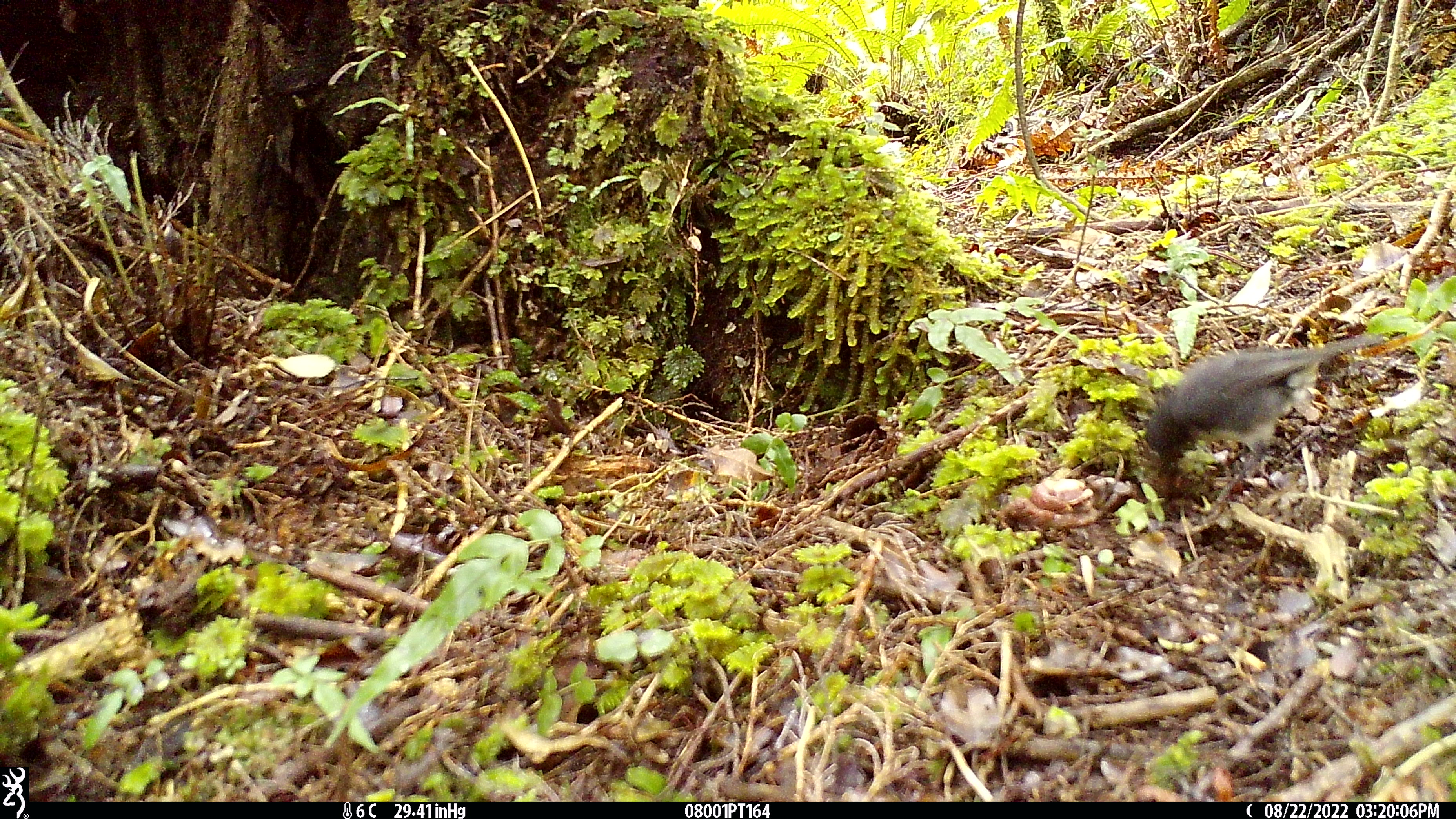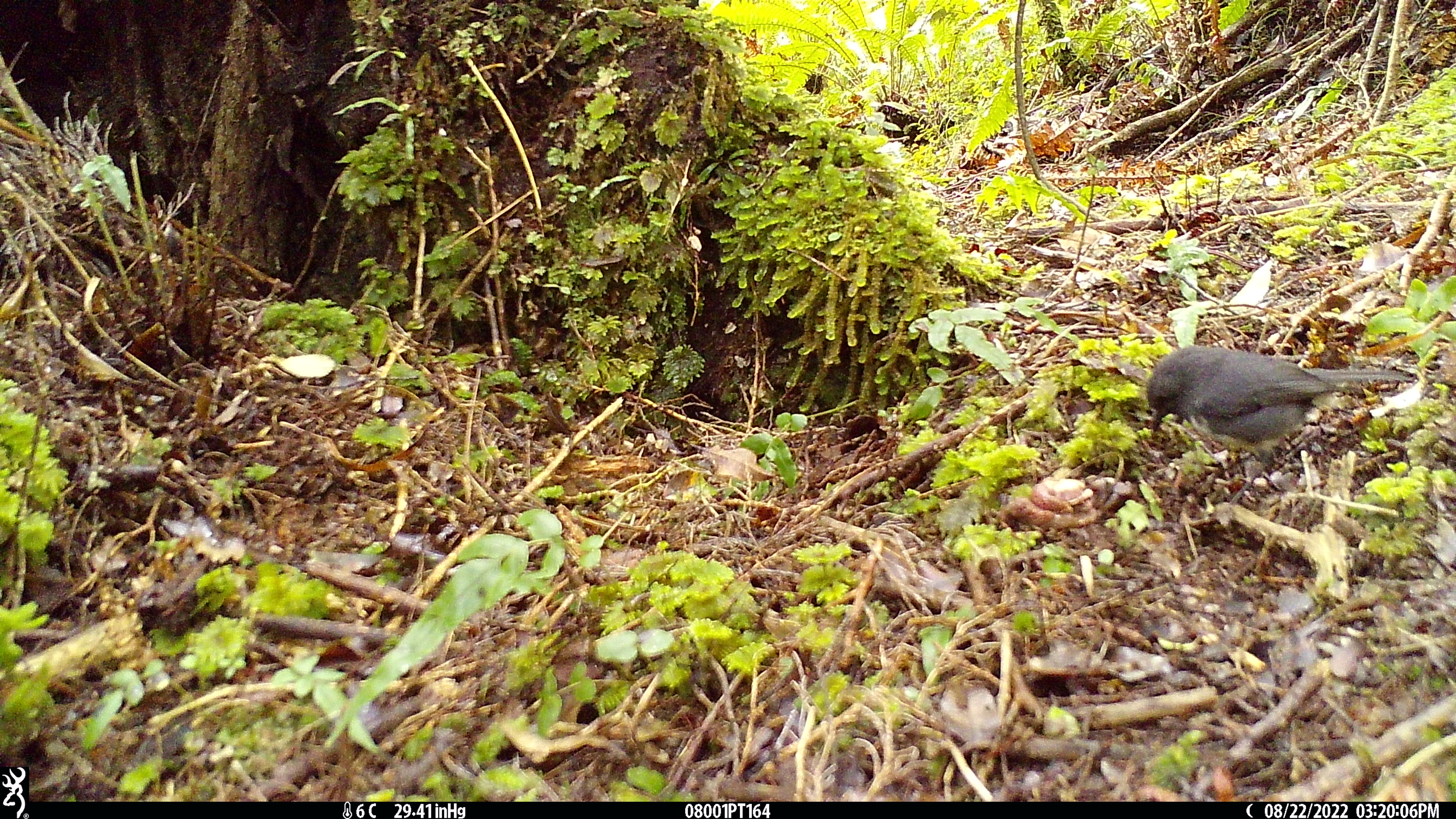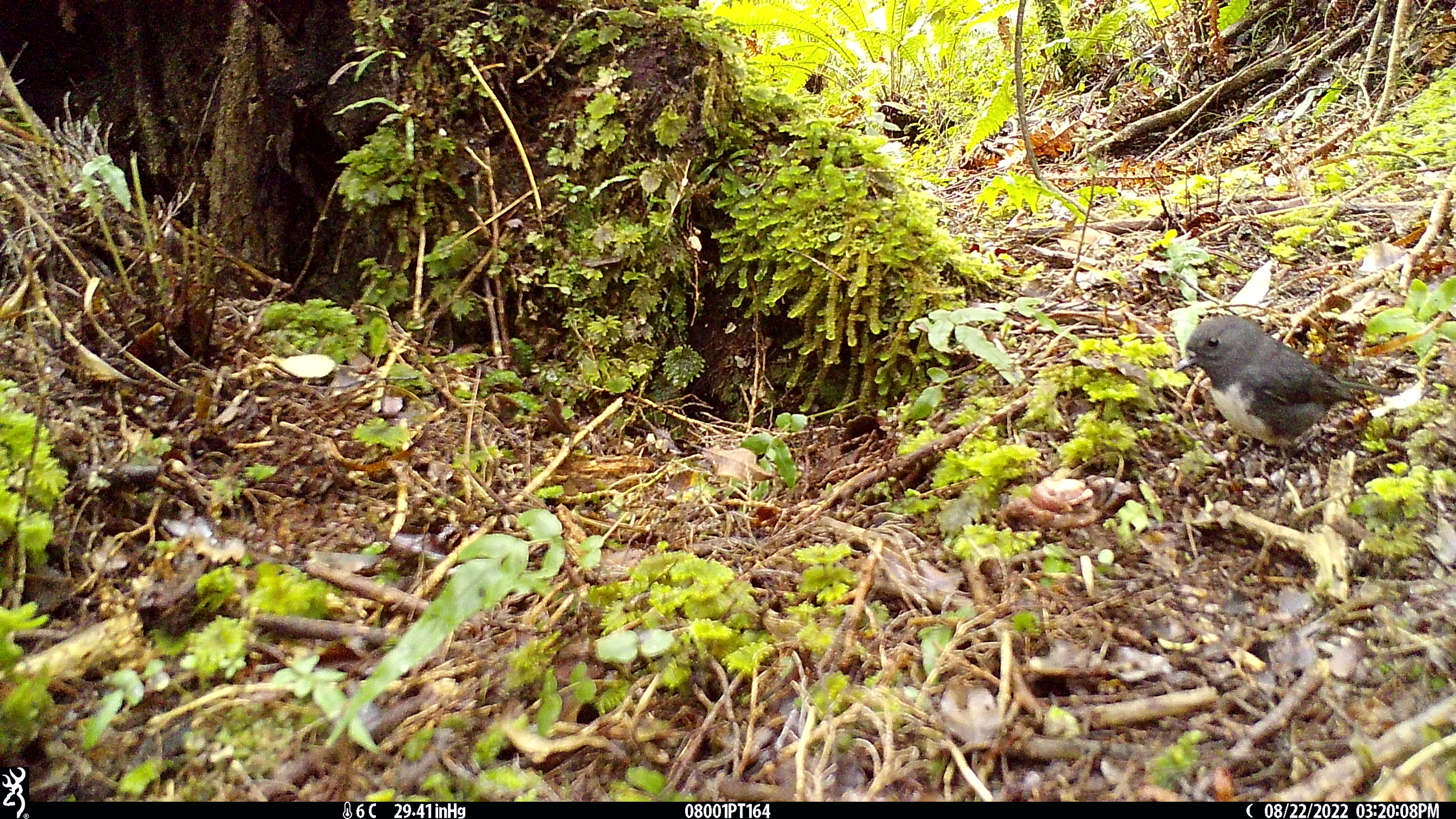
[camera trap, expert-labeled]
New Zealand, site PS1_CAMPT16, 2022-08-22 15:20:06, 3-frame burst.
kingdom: Animalia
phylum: Chordata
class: Aves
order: Passeriformes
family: Petroicidae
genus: Petroica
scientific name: Petroica australis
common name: new zealand robin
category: robin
Robin (new zealand robin) (Petroica australis).